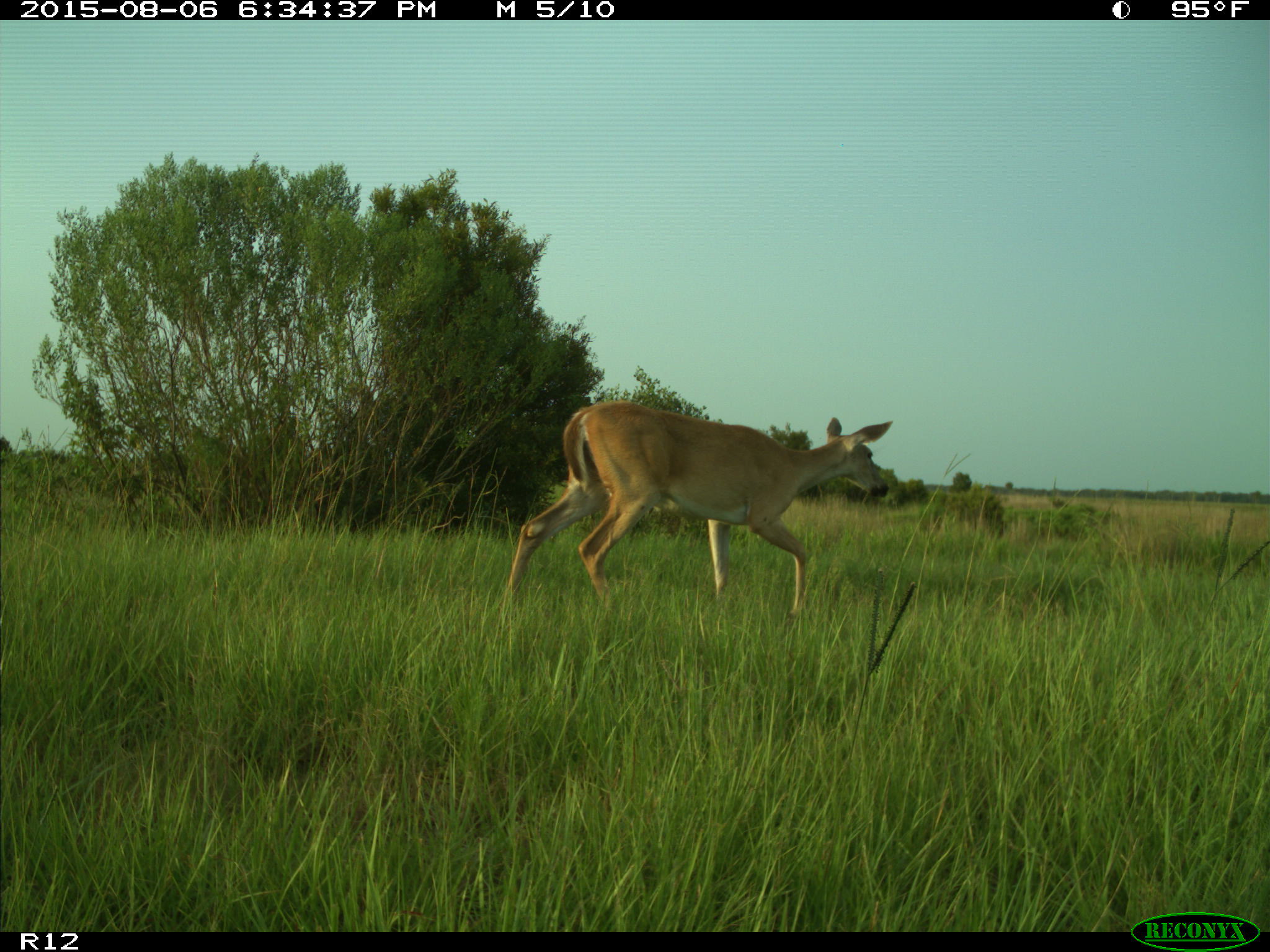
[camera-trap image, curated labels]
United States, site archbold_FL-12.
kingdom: Animalia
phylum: Chordata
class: Mammalia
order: Artiodactyla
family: Cervidae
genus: Odocoileus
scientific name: Odocoileus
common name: deer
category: unidentified deer